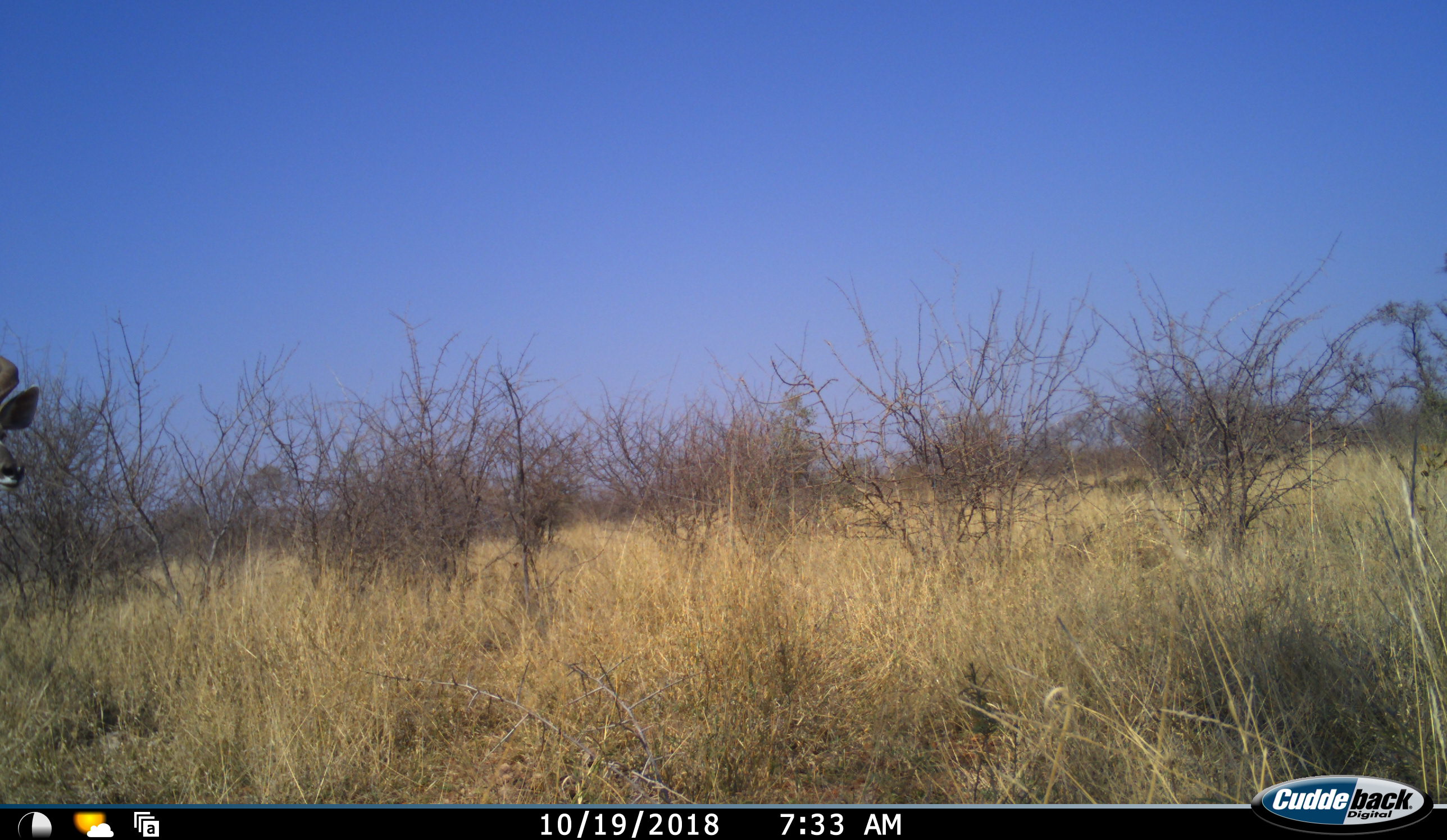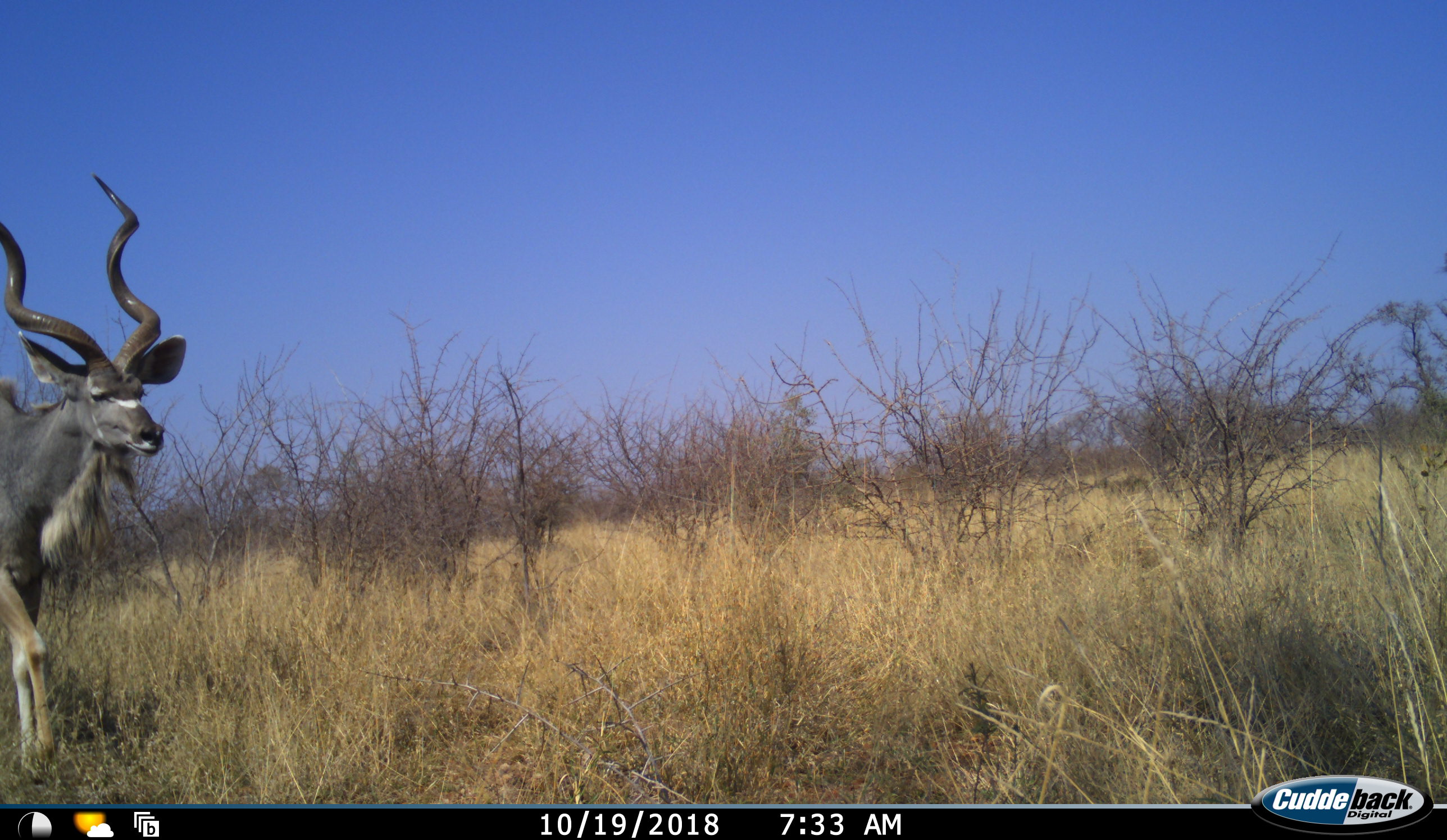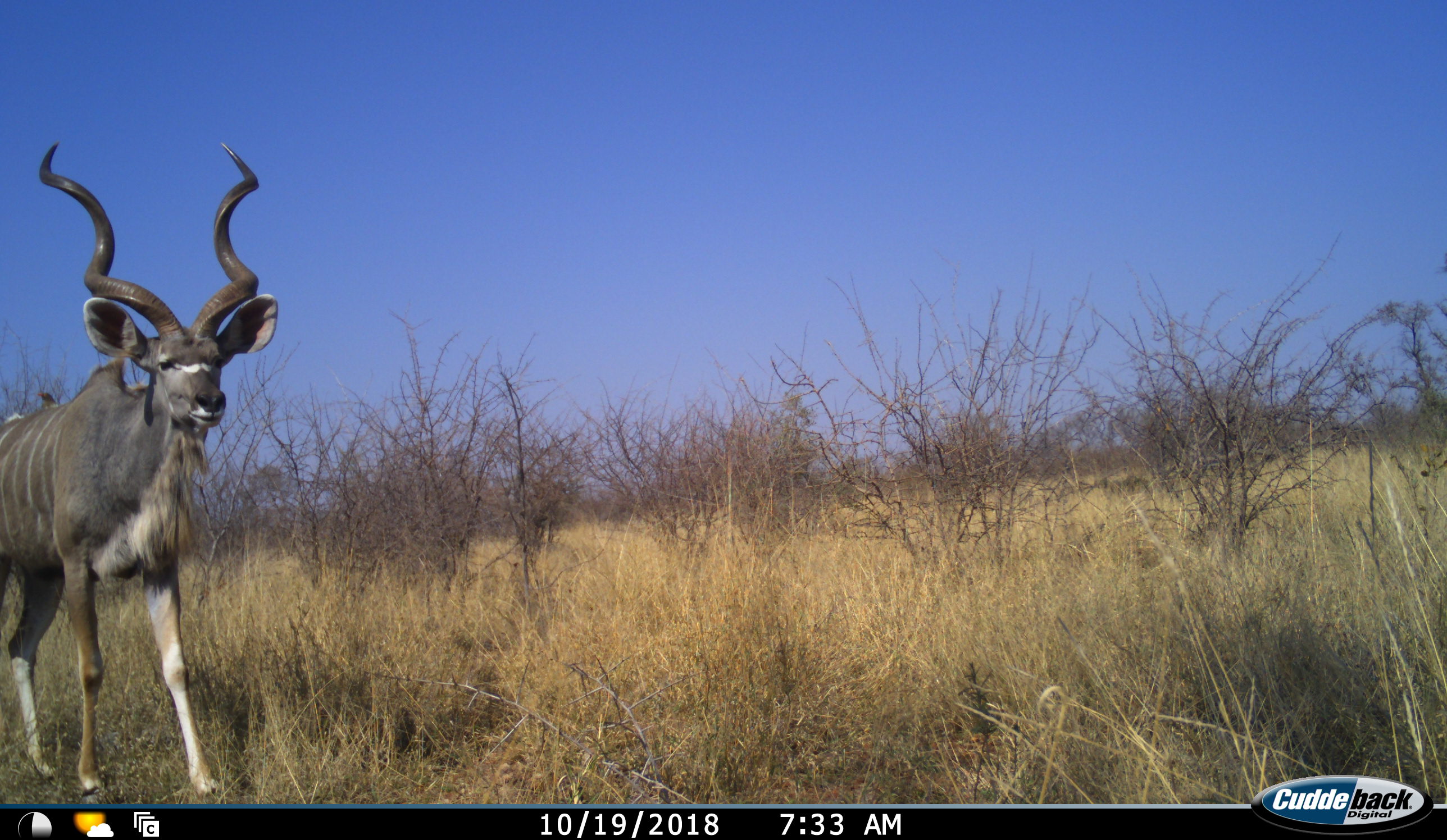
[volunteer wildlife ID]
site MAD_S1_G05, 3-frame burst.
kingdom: Animalia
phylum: Chordata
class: Mammalia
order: Artiodactyla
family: Bovidae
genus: Tragelaphus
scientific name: Tragelaphus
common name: kudu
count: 1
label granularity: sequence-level